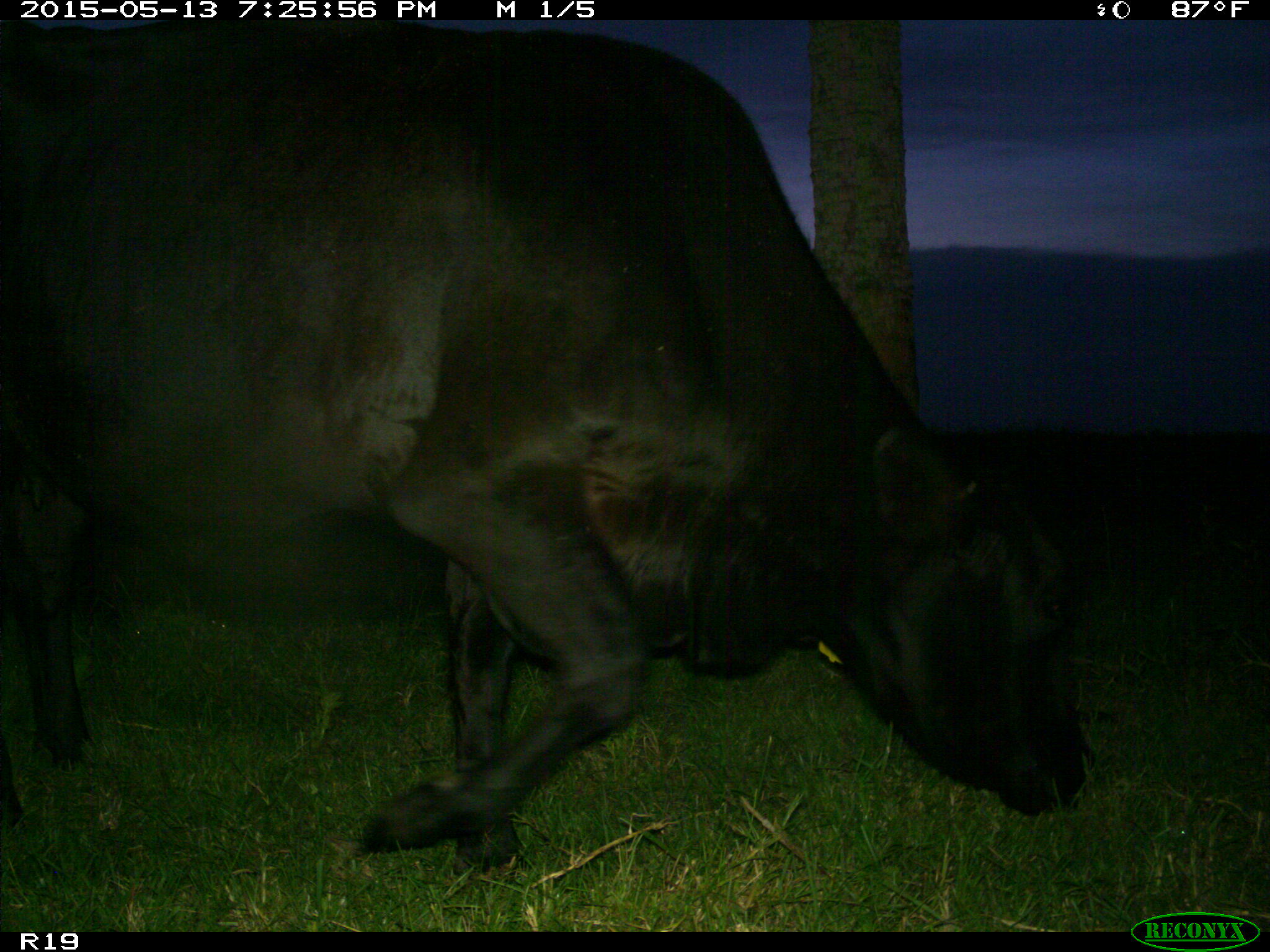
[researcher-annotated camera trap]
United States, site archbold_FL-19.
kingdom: Animalia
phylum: Chordata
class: Mammalia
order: Artiodactyla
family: Bovidae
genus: Bos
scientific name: Bos taurus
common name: domestic cow